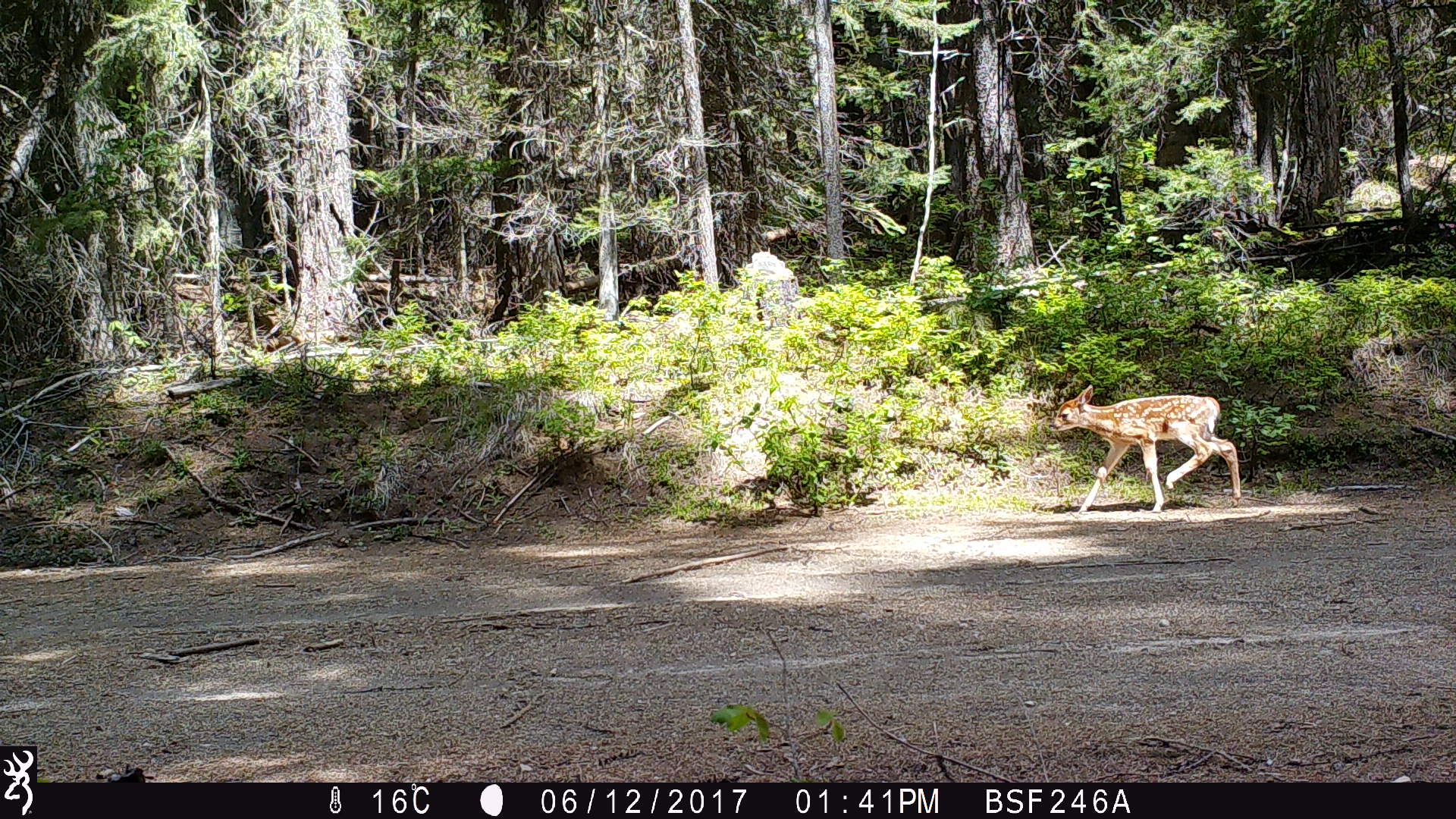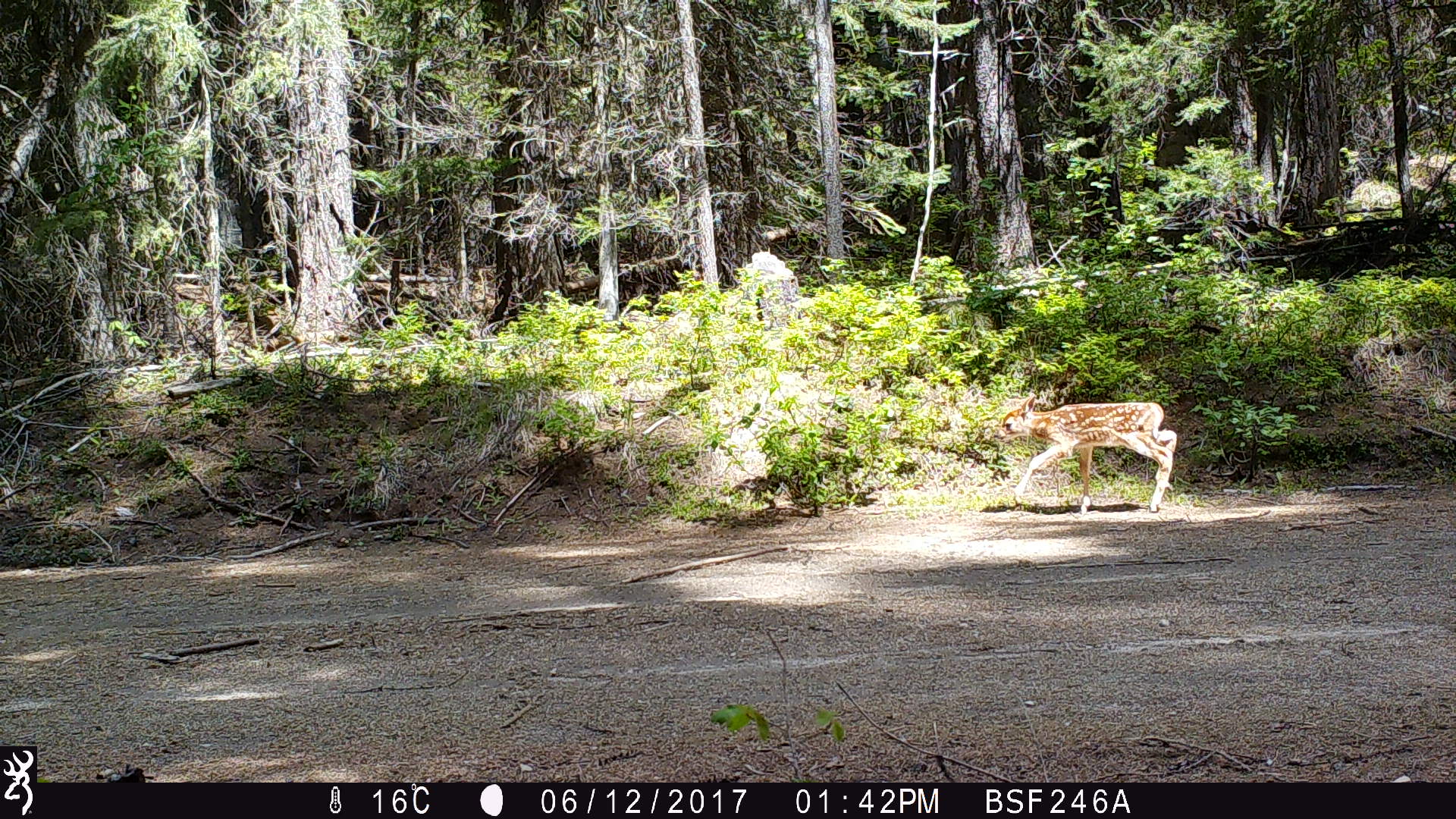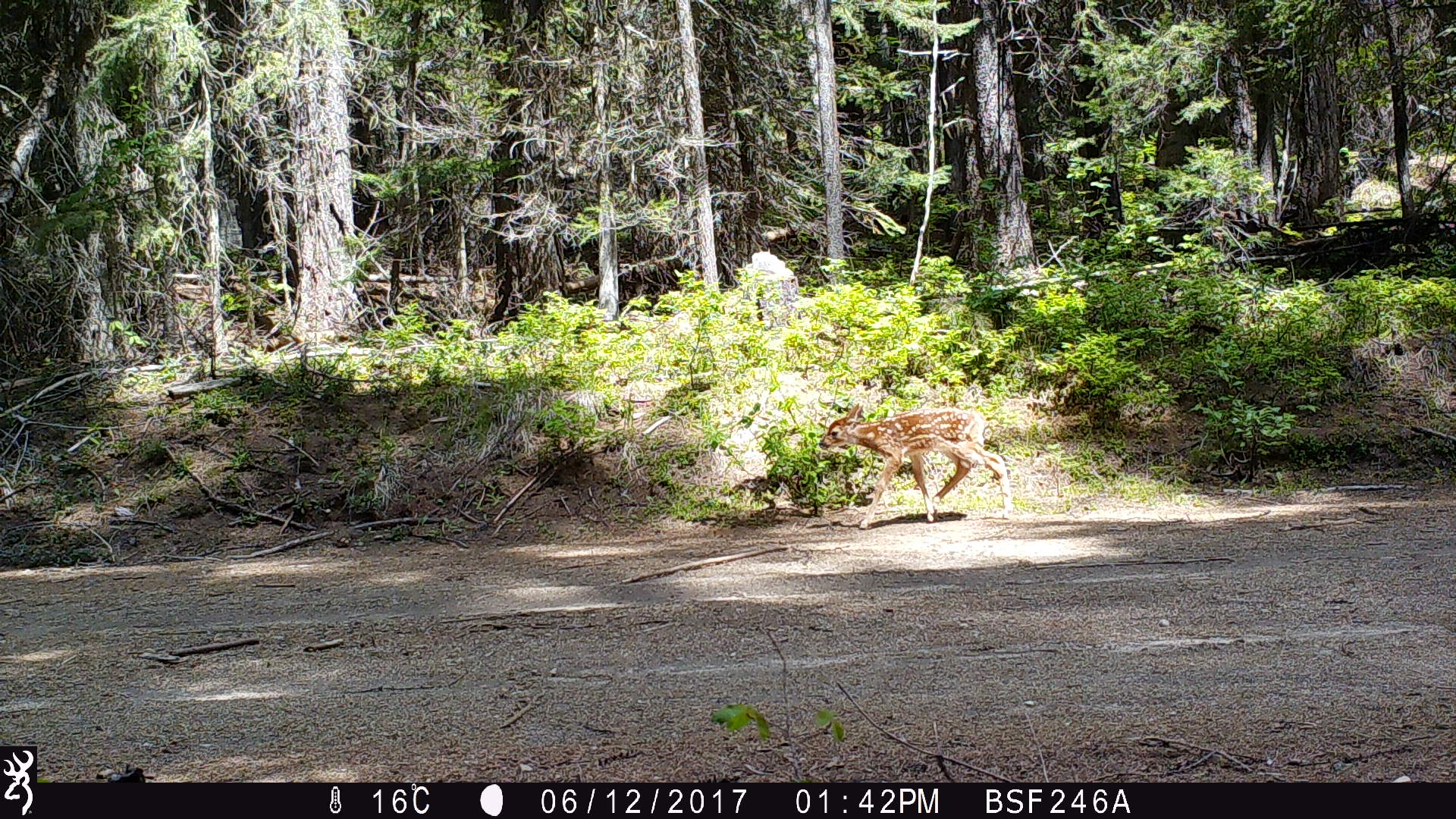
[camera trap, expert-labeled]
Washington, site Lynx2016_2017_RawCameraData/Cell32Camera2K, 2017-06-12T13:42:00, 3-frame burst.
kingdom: Animalia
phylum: Chordata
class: Mammalia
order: Artiodactyla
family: Cervidae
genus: Odocoileus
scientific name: Odocoileus virginianus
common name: white-tailed deer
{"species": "Odocoileus virginianus (white-tailed deer)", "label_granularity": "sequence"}